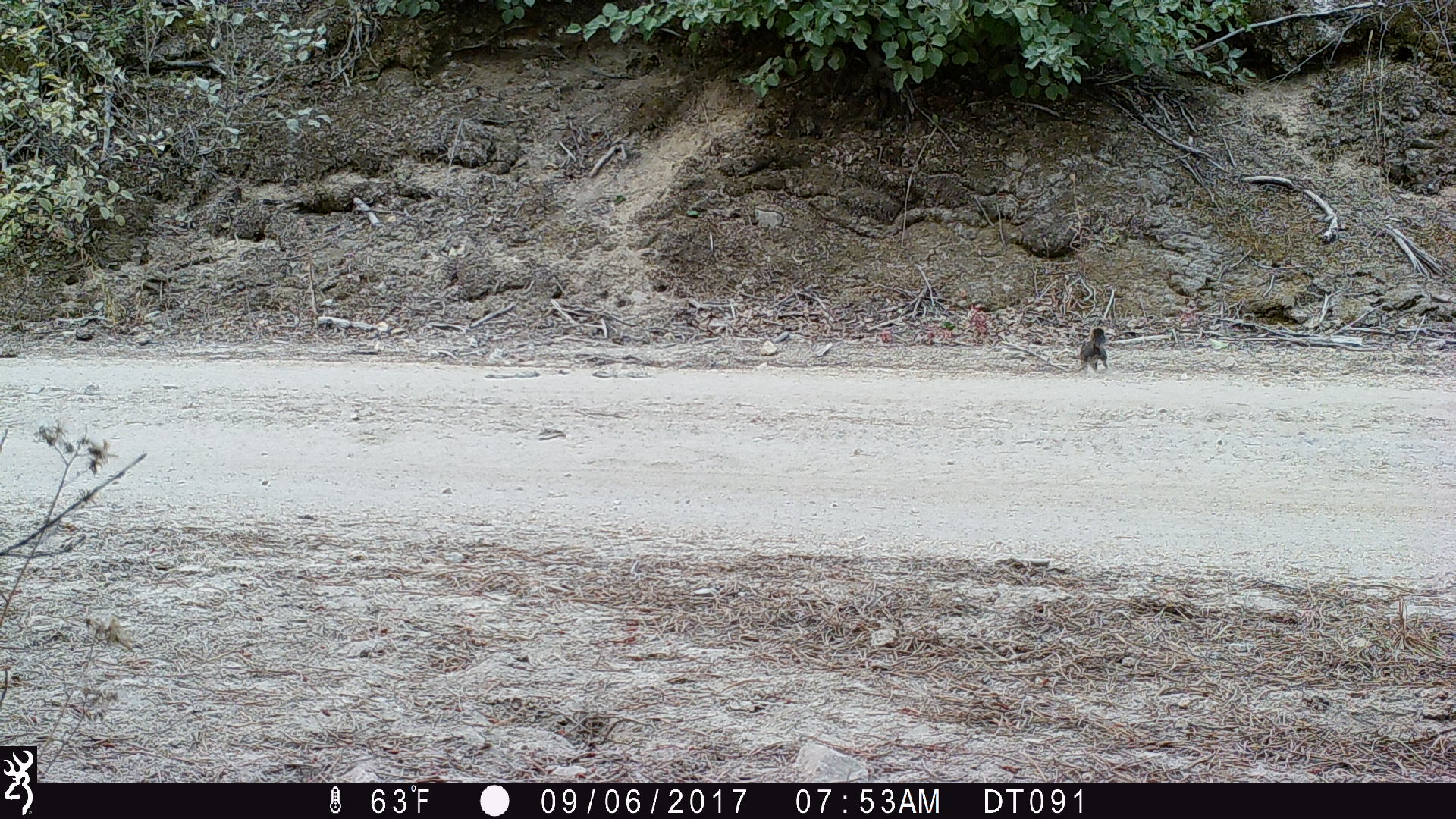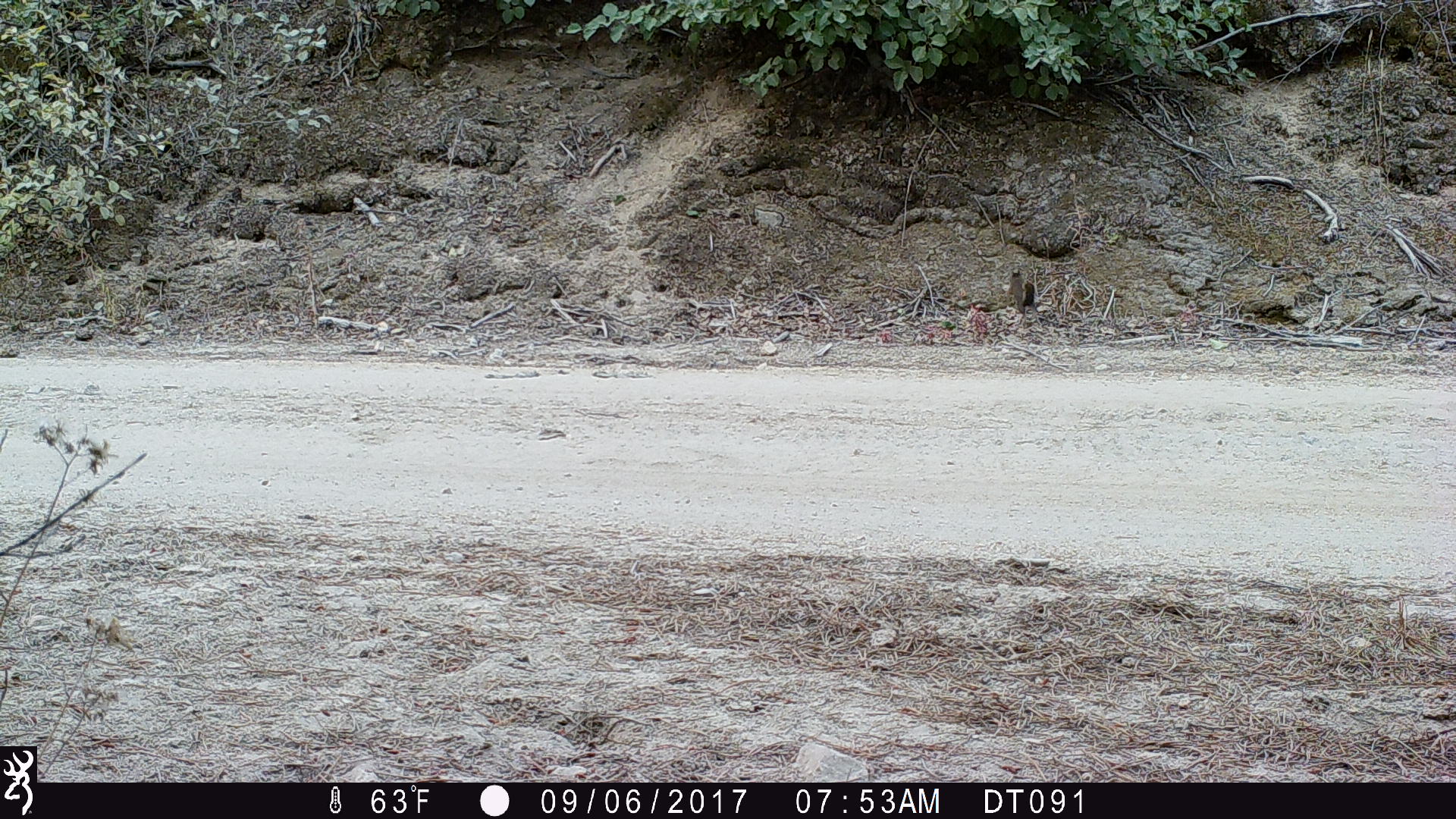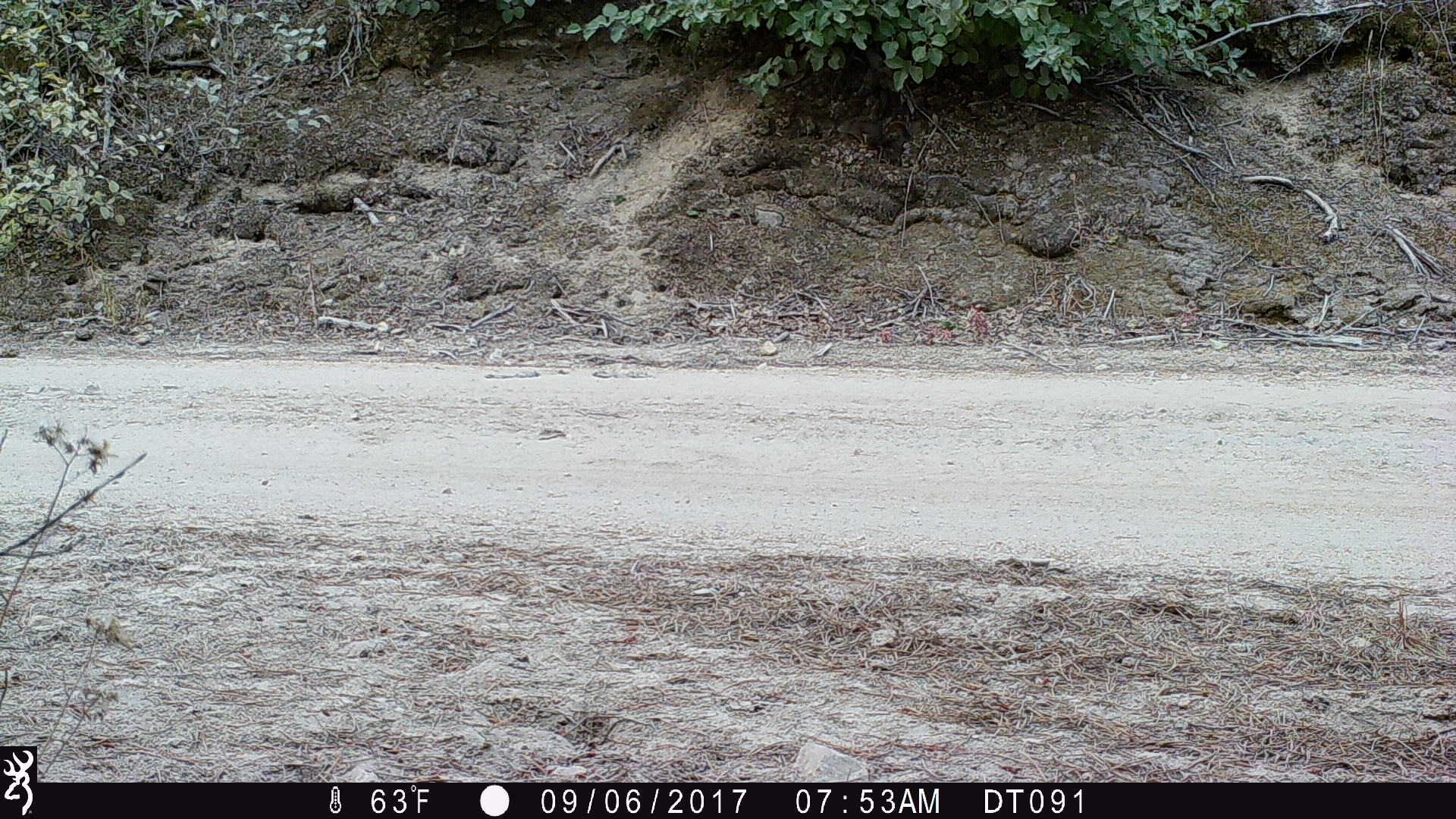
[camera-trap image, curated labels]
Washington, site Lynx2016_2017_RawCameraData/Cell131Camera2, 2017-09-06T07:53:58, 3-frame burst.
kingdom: Animalia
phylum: Chordata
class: Mammalia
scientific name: Mammalia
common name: small mammal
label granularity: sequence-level